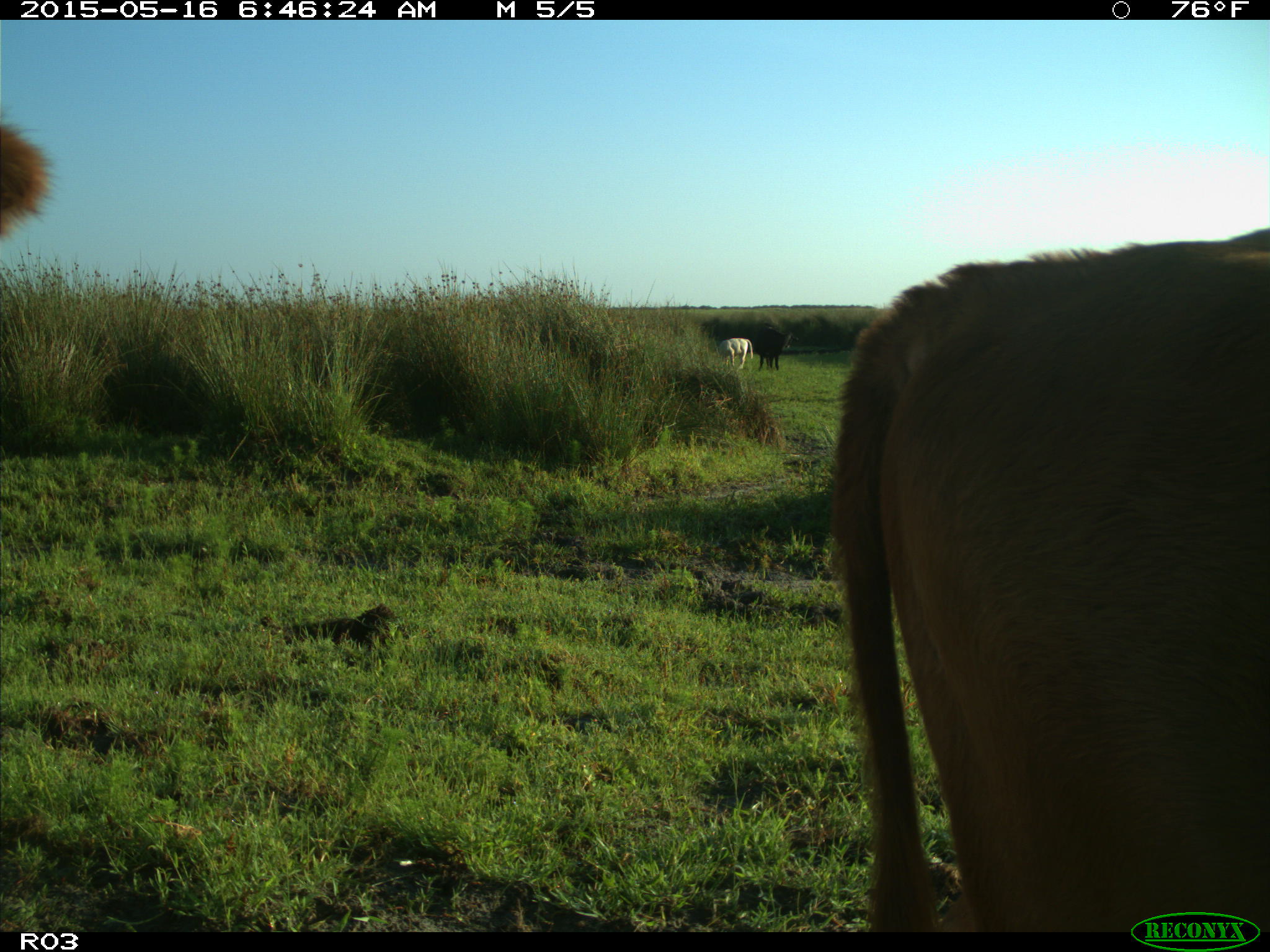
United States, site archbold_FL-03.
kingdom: Animalia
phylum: Chordata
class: Mammalia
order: Artiodactyla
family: Bovidae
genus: Bos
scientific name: Bos taurus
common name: domestic cow